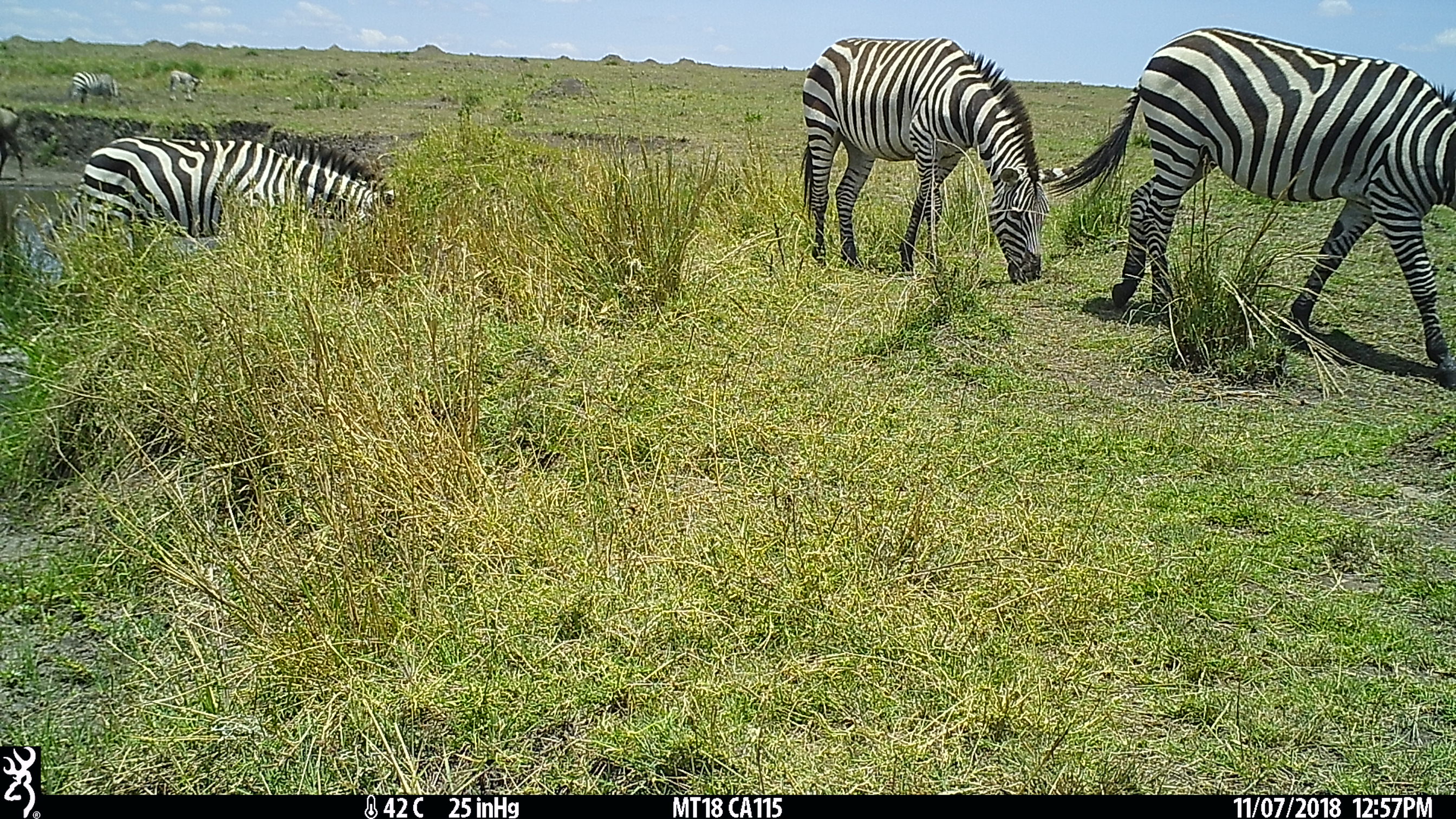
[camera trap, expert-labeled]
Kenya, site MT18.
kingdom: Animalia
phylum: Chordata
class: Mammalia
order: Perissodactyla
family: Equidae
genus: Equus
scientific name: Equus quagga burchellii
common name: burchell's zebra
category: zebra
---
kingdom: Animalia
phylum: Chordata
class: Mammalia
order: Artiodactyla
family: Bovidae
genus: Damaliscus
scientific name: Damaliscus lunatus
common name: topi